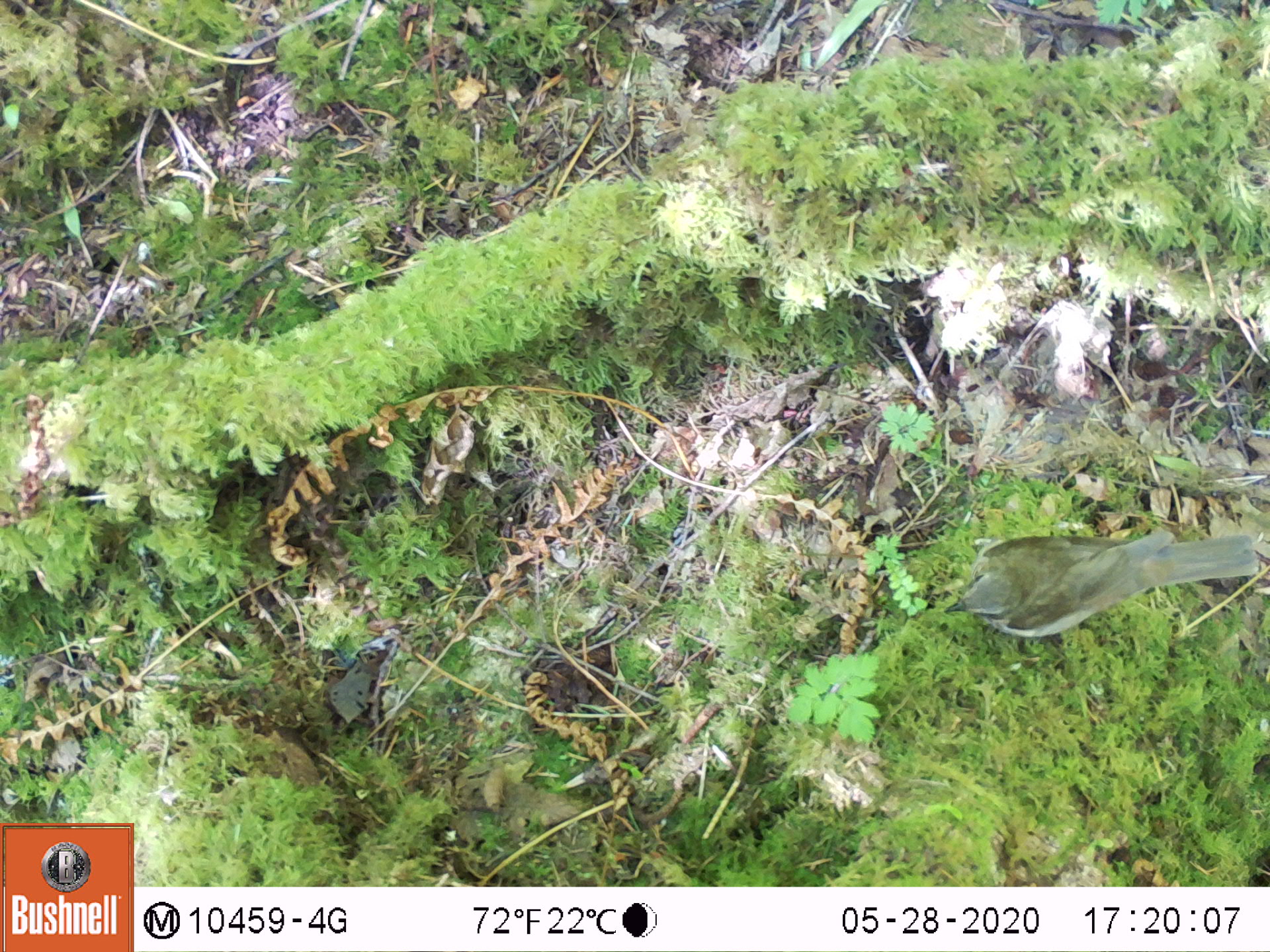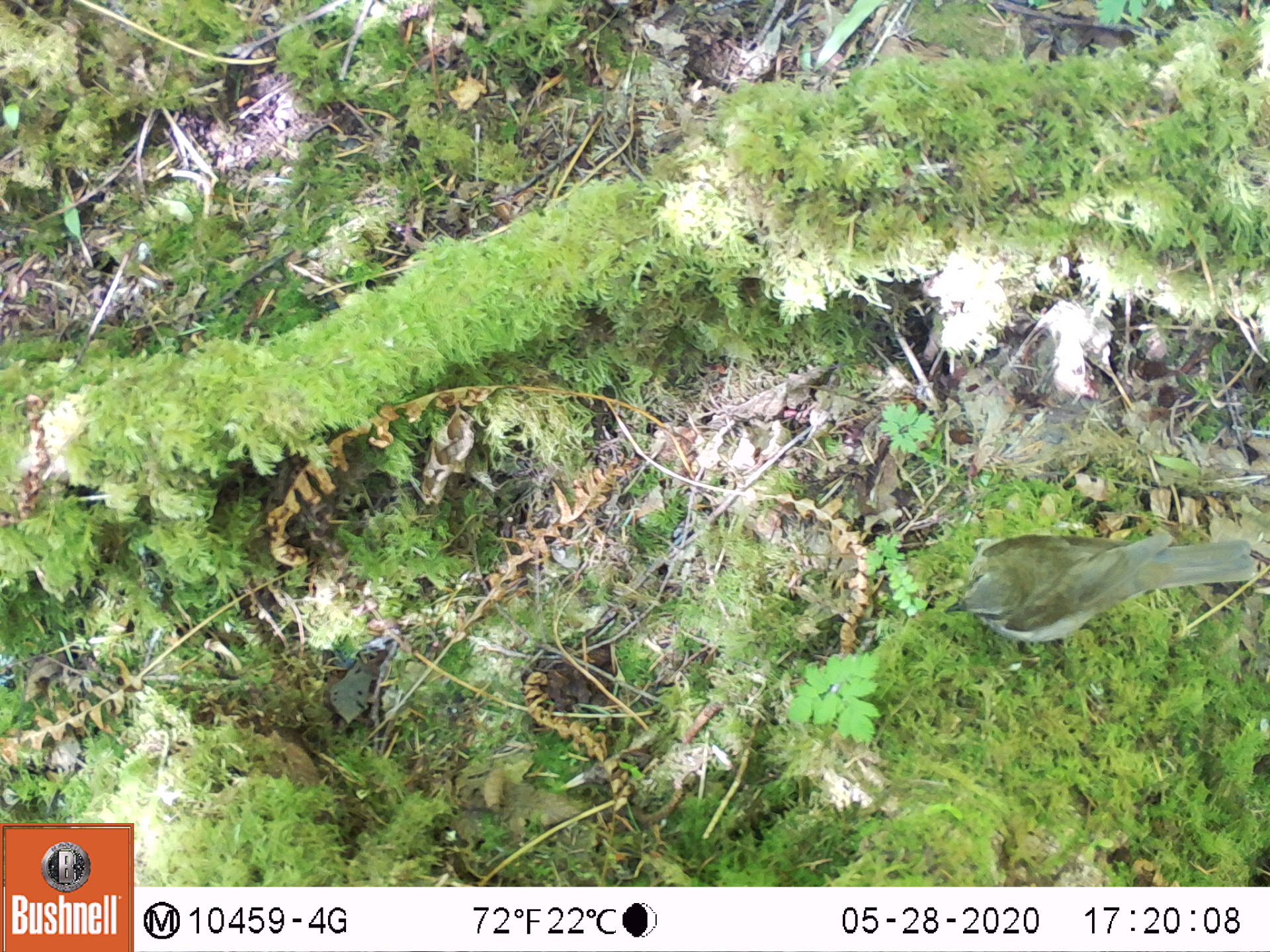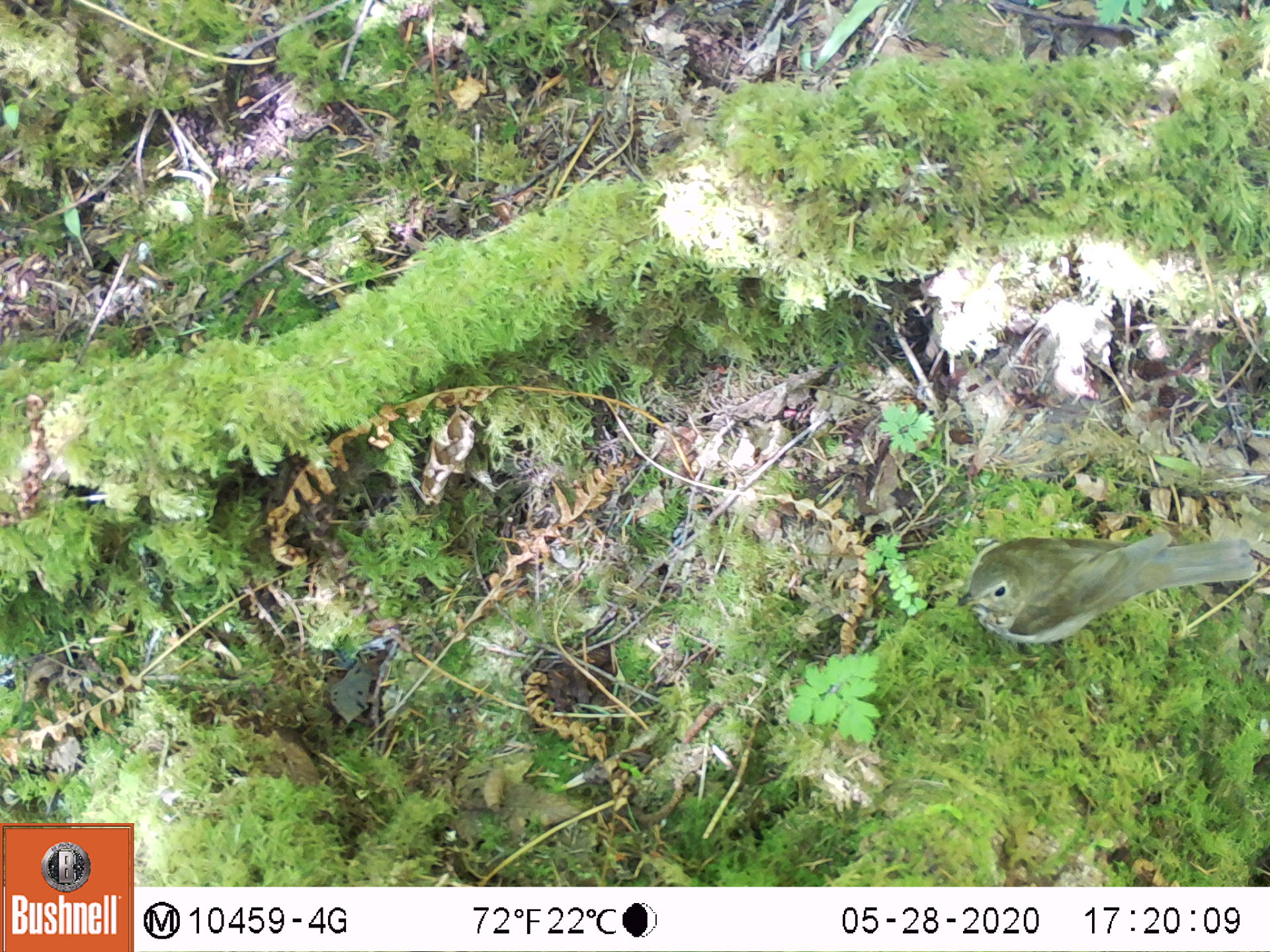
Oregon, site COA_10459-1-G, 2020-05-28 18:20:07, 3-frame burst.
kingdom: Animalia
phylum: Chordata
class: Aves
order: Passeriformes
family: Turdidae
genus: Catharus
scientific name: Catharus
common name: brown thrushes and nightingale-thrushes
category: catharus species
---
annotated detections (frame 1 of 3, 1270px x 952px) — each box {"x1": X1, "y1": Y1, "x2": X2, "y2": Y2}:
catharus species: {"x1": 943, "y1": 524, "x2": 1256, "y2": 644}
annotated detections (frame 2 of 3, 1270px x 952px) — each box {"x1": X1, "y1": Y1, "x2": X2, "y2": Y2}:
catharus species: {"x1": 948, "y1": 524, "x2": 1254, "y2": 643}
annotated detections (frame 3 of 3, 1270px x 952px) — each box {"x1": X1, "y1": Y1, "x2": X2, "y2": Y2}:
catharus species: {"x1": 954, "y1": 532, "x2": 1260, "y2": 647}